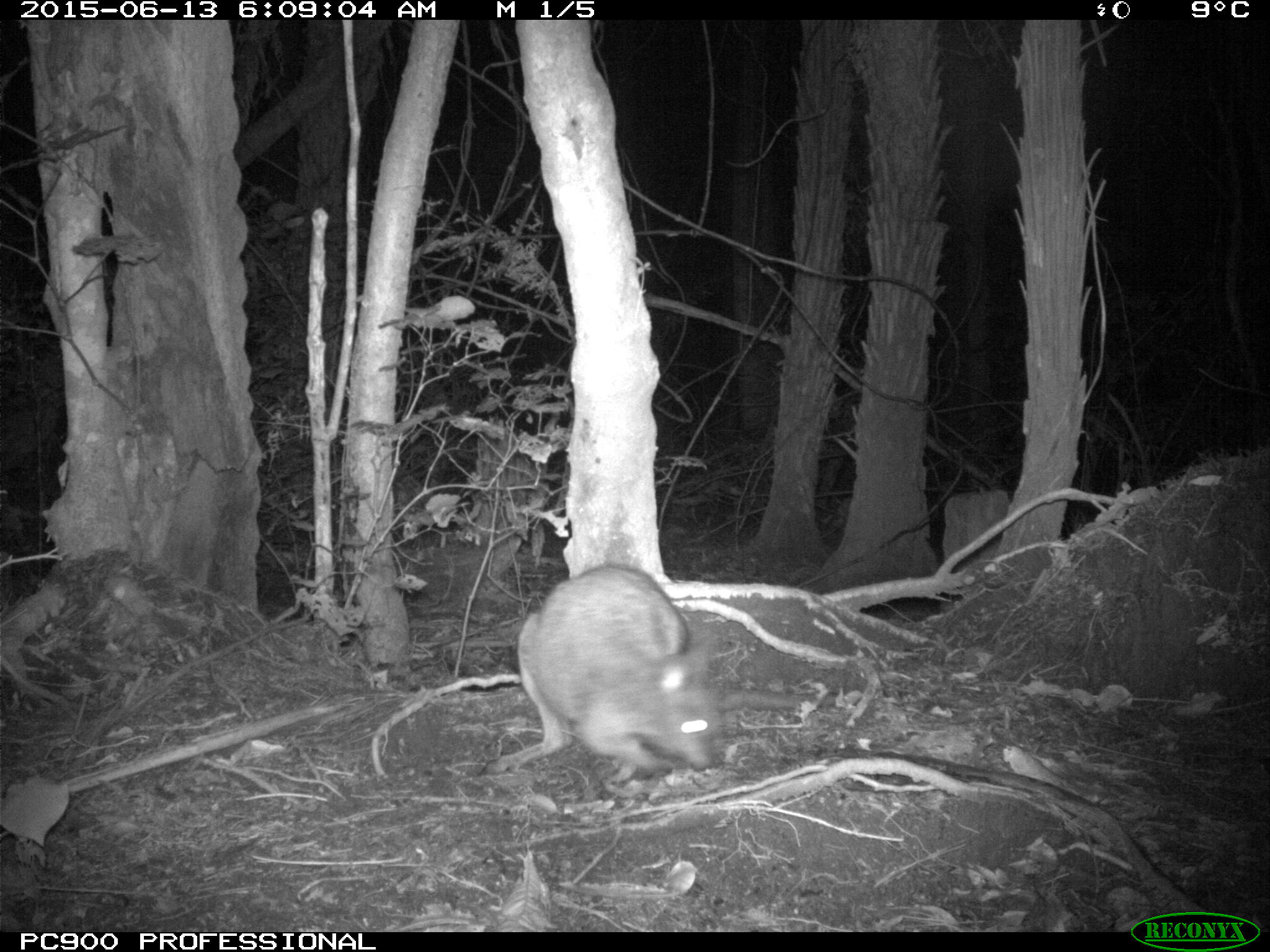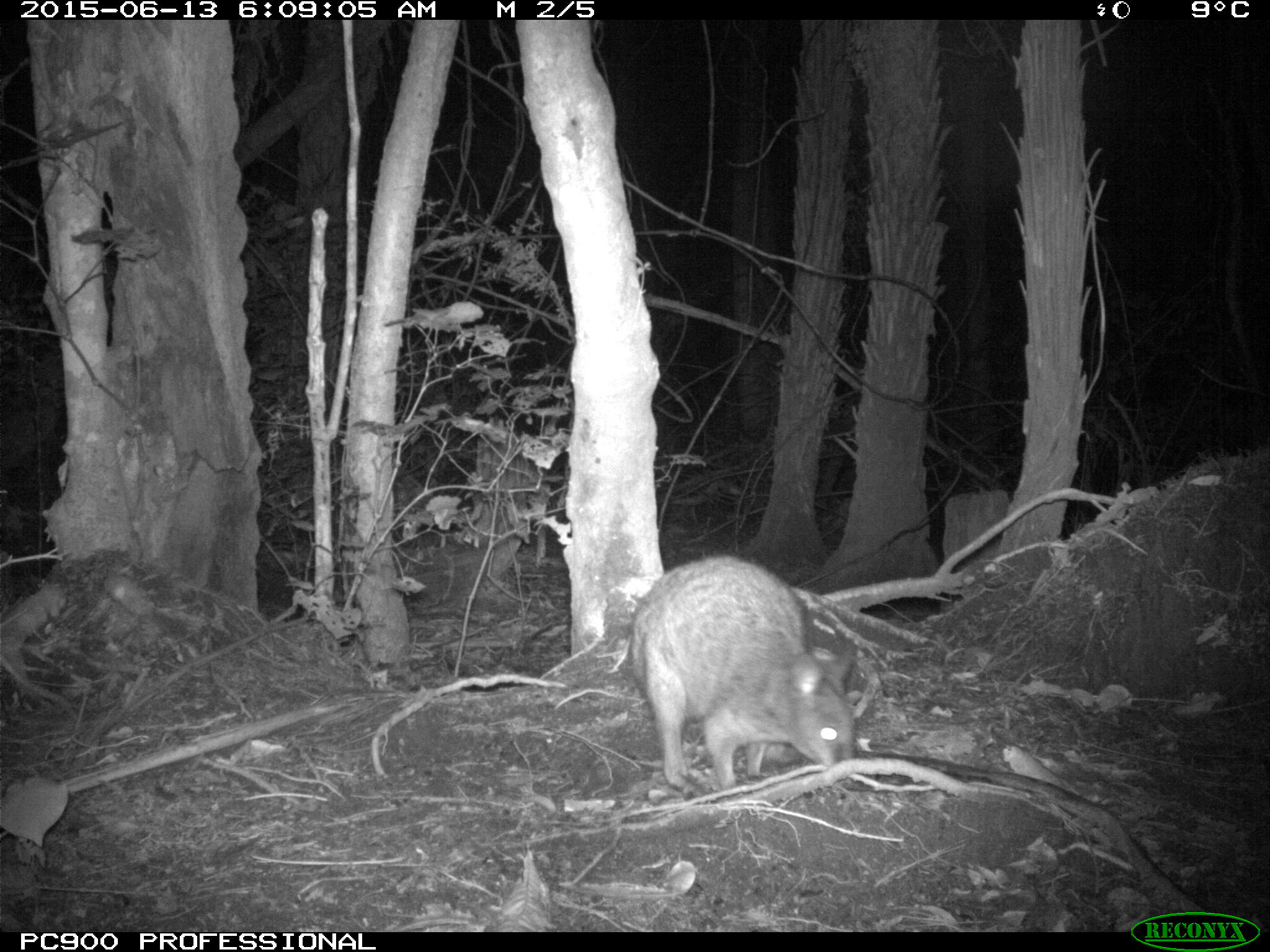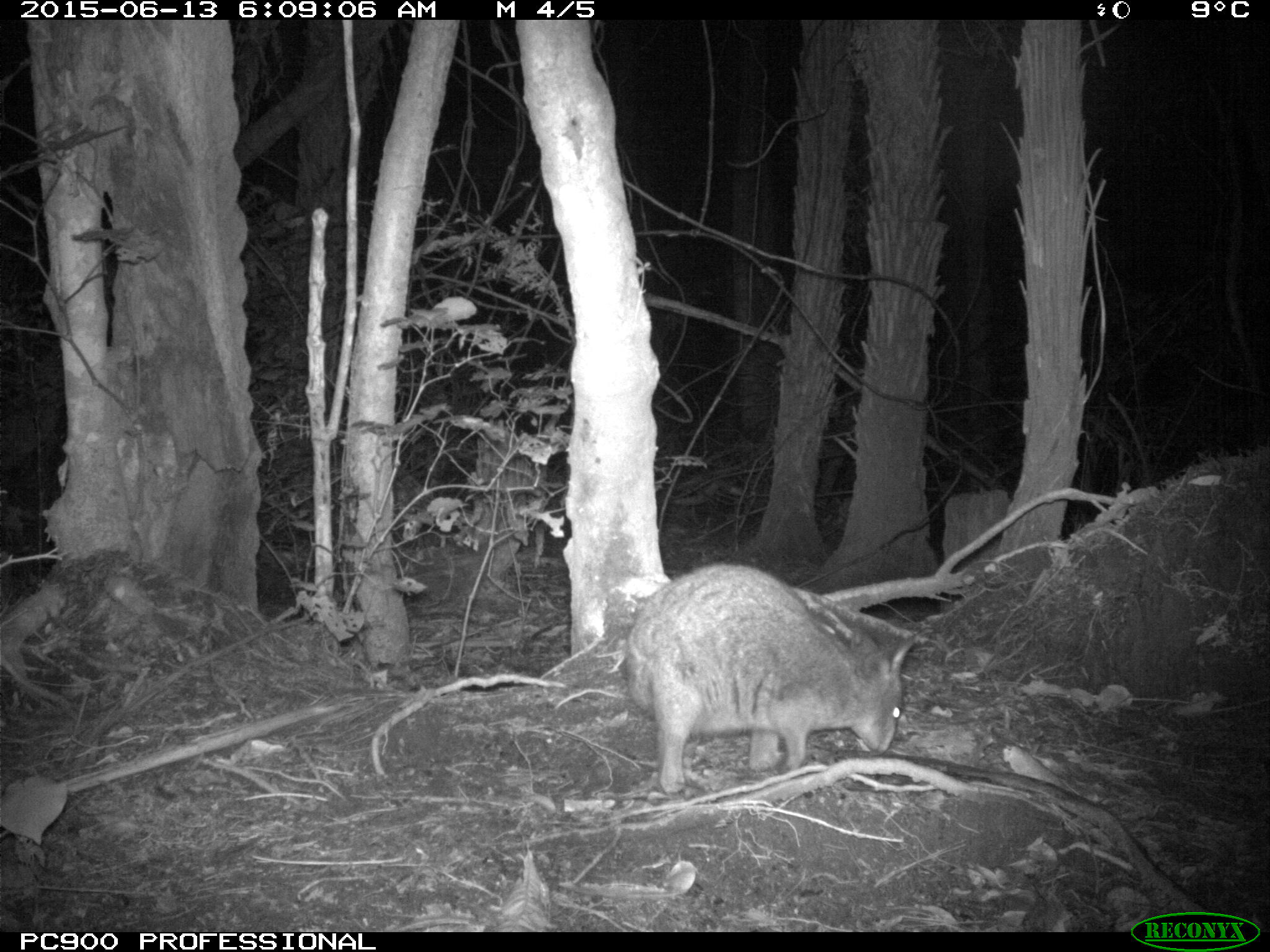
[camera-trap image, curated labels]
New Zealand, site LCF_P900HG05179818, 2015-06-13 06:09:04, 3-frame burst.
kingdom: Animalia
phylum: Chordata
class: Mammalia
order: Diprotodontia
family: Macropodidae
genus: Notamacropus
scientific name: Notamacropus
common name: wallaby